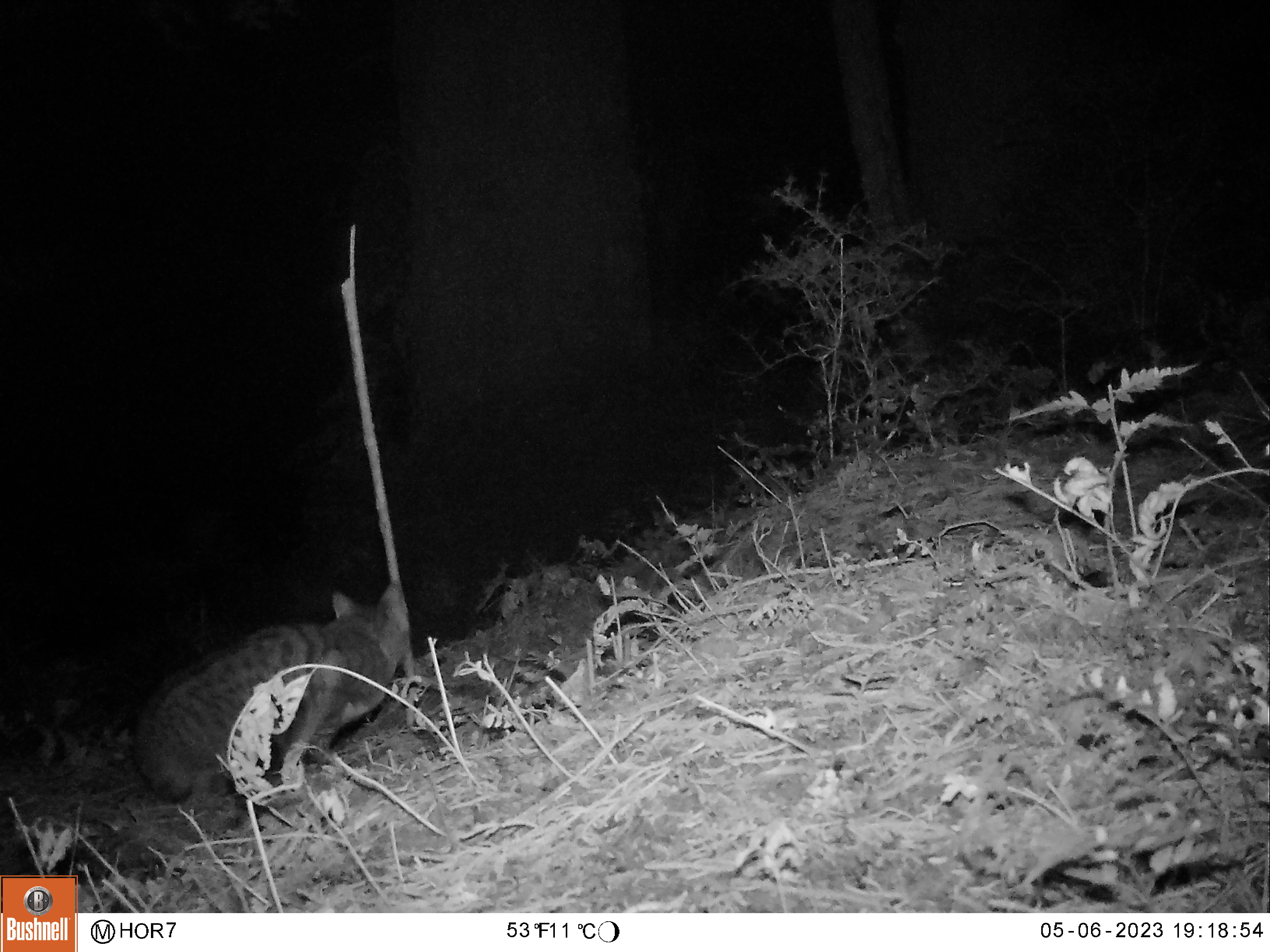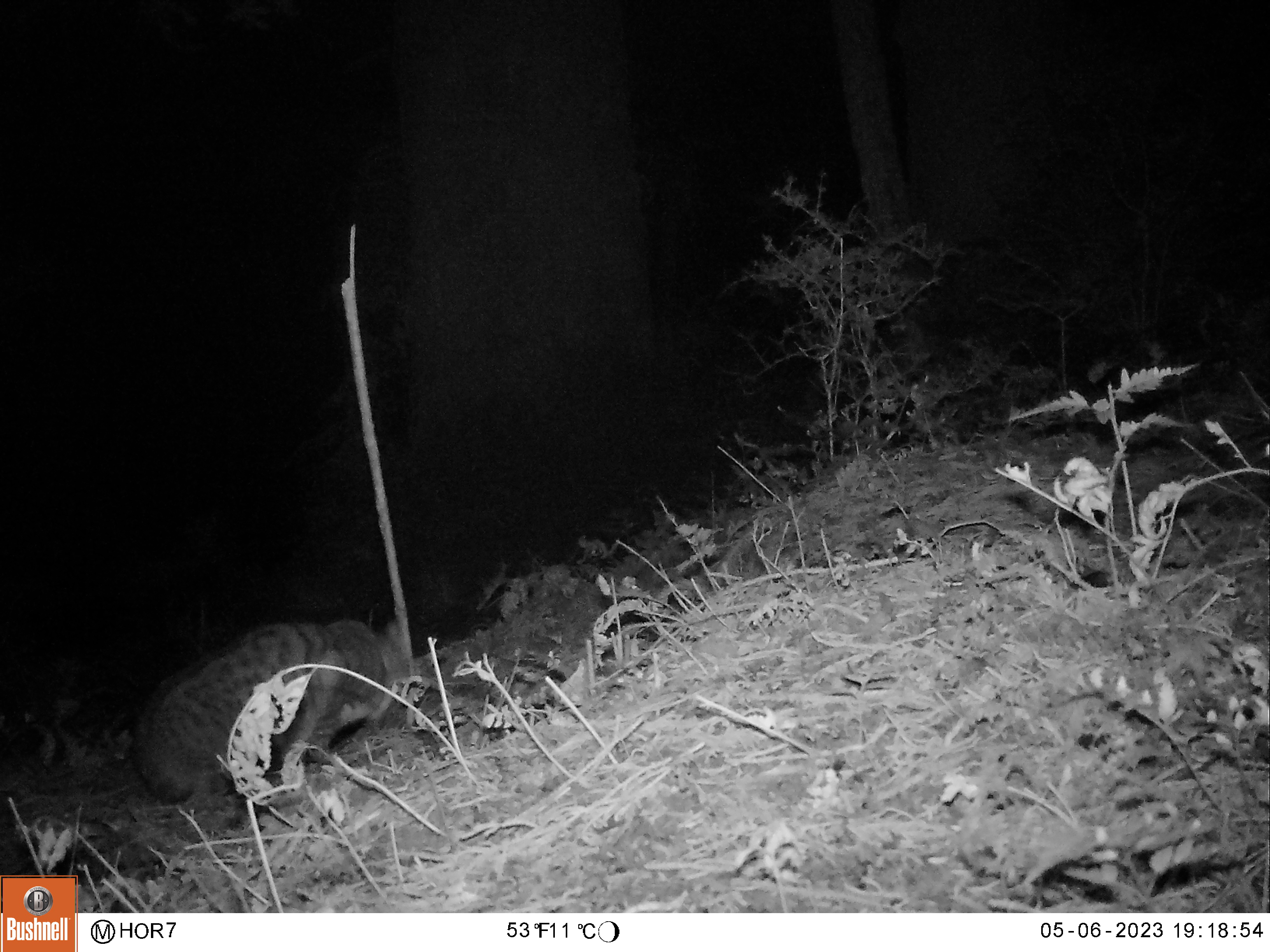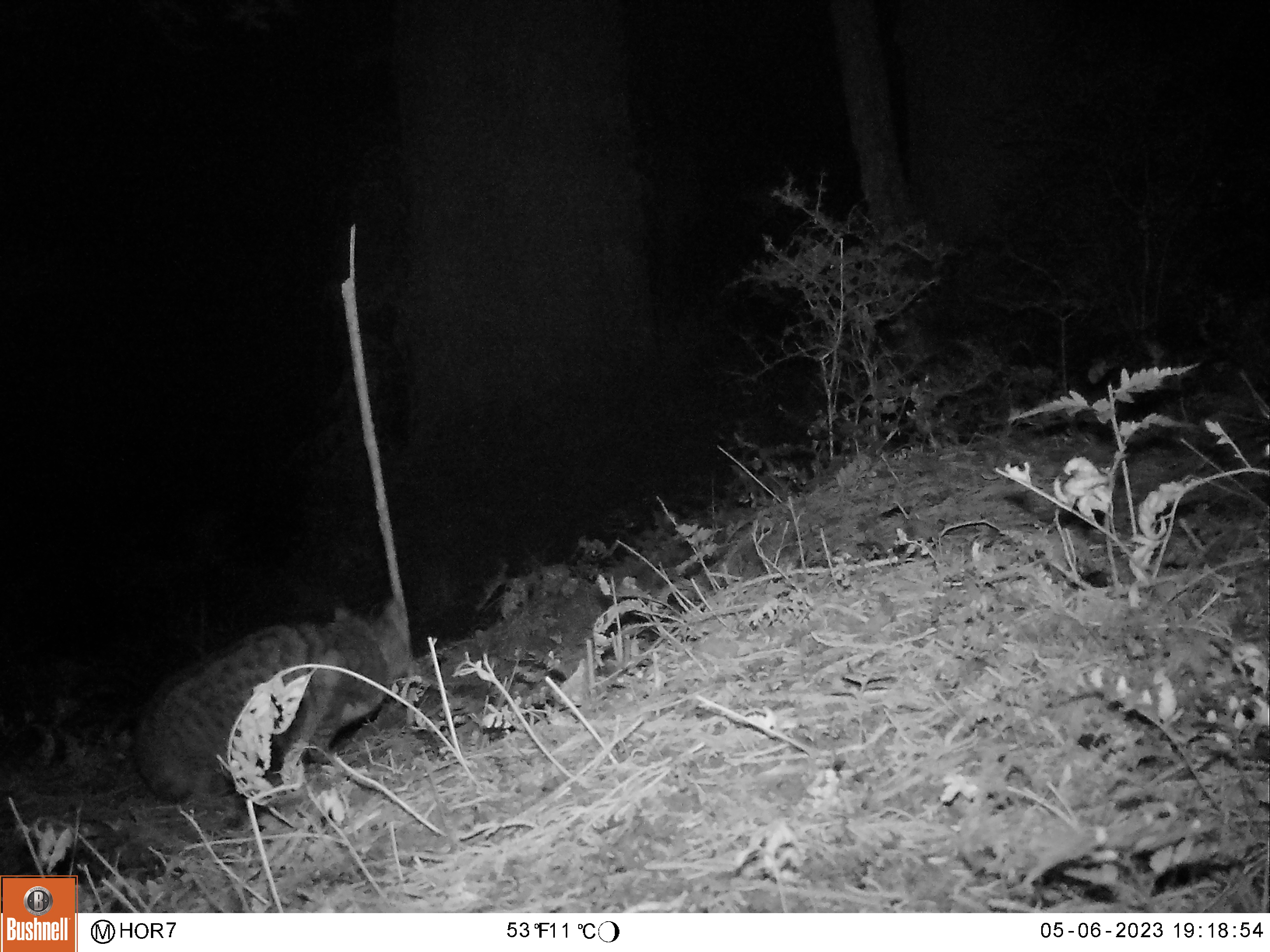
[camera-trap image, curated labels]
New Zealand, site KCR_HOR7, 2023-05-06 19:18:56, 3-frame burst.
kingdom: Animalia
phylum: Chordata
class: Mammalia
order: Carnivora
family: Felidae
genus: Felis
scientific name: Felis catus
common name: domestic cat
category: cat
Cat (domestic cat) (Felis catus).